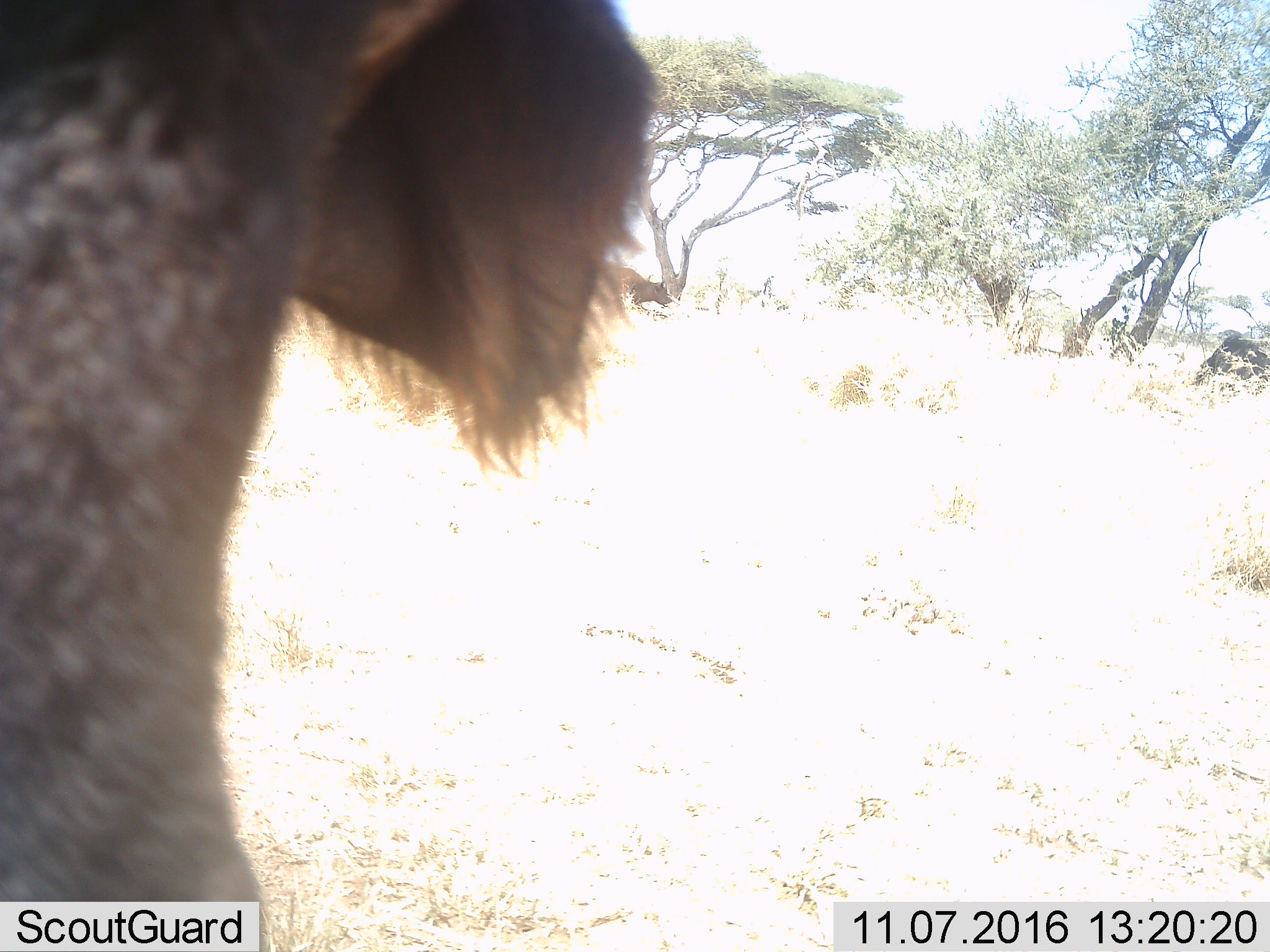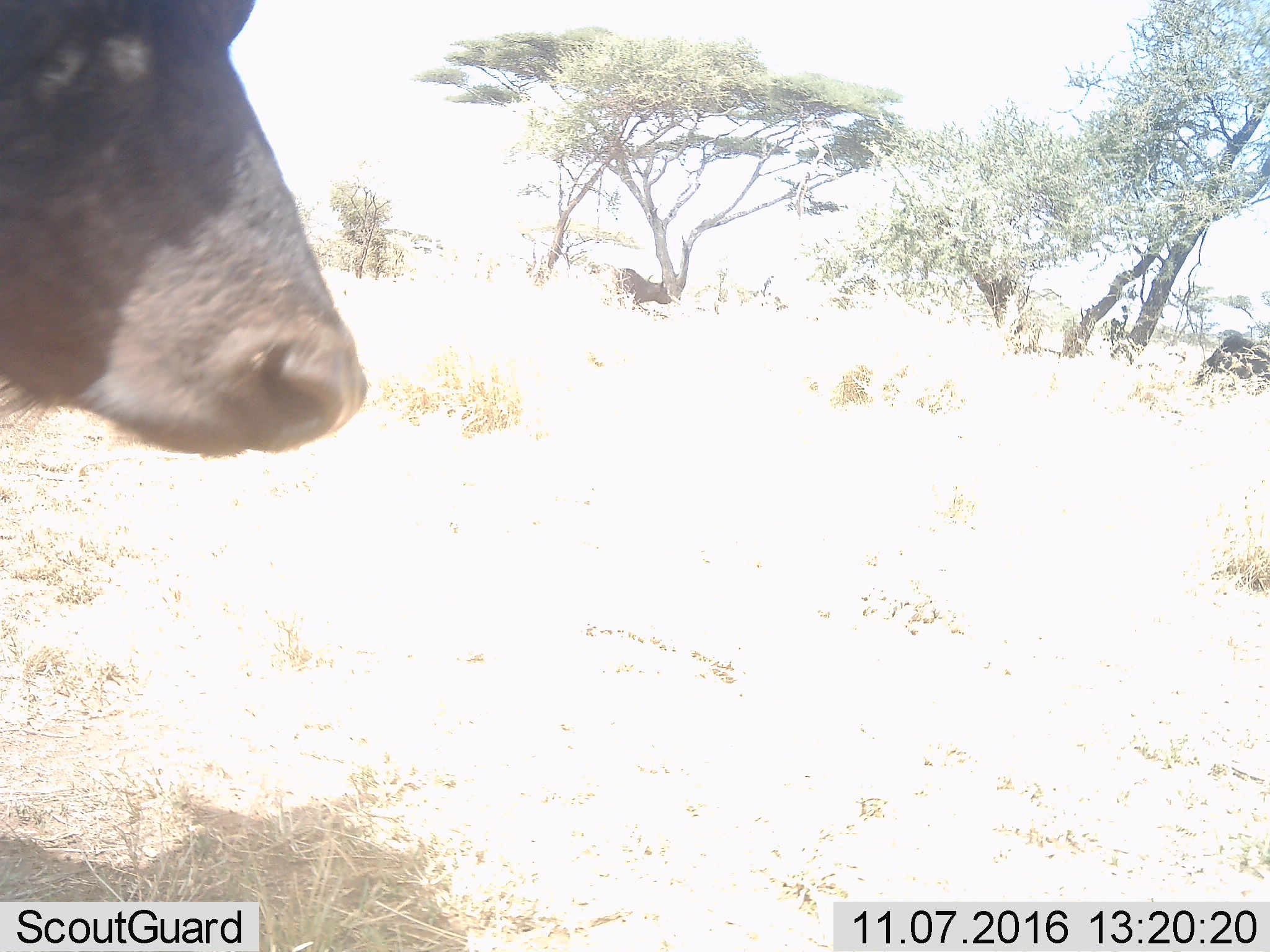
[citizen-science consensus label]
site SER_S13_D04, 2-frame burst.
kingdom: Animalia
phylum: Chordata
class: Mammalia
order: Artiodactyla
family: Bovidae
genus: Syncerus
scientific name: Syncerus caffer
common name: african buffalo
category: buffalo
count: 2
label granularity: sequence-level